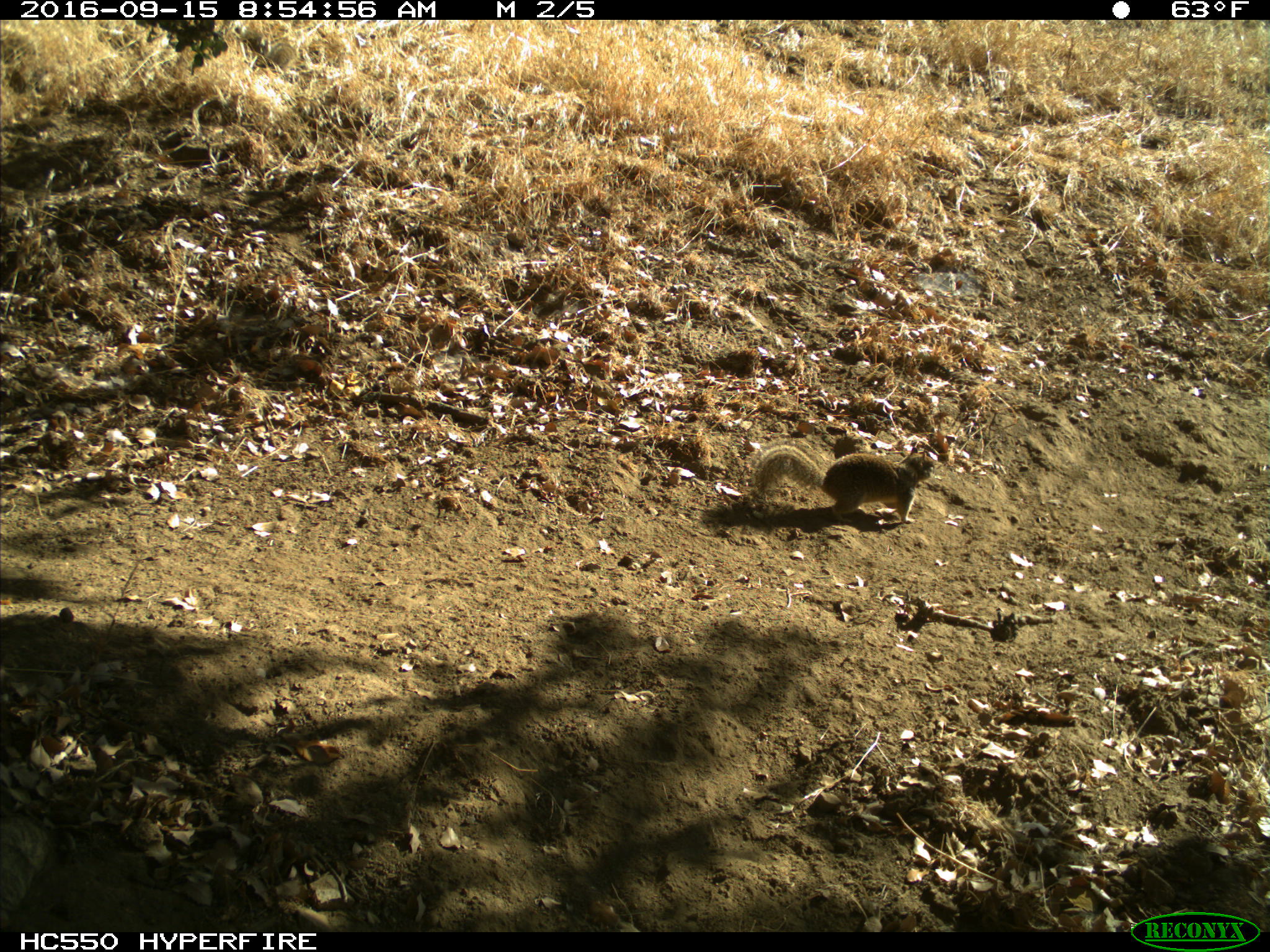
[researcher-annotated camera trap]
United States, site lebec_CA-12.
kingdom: Animalia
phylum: Chordata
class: Mammalia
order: Rodentia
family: Sciuridae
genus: Otospermophilus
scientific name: Otospermophilus beecheyi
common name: california ground squirrel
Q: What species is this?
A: Otospermophilus beecheyi (california ground squirrel).